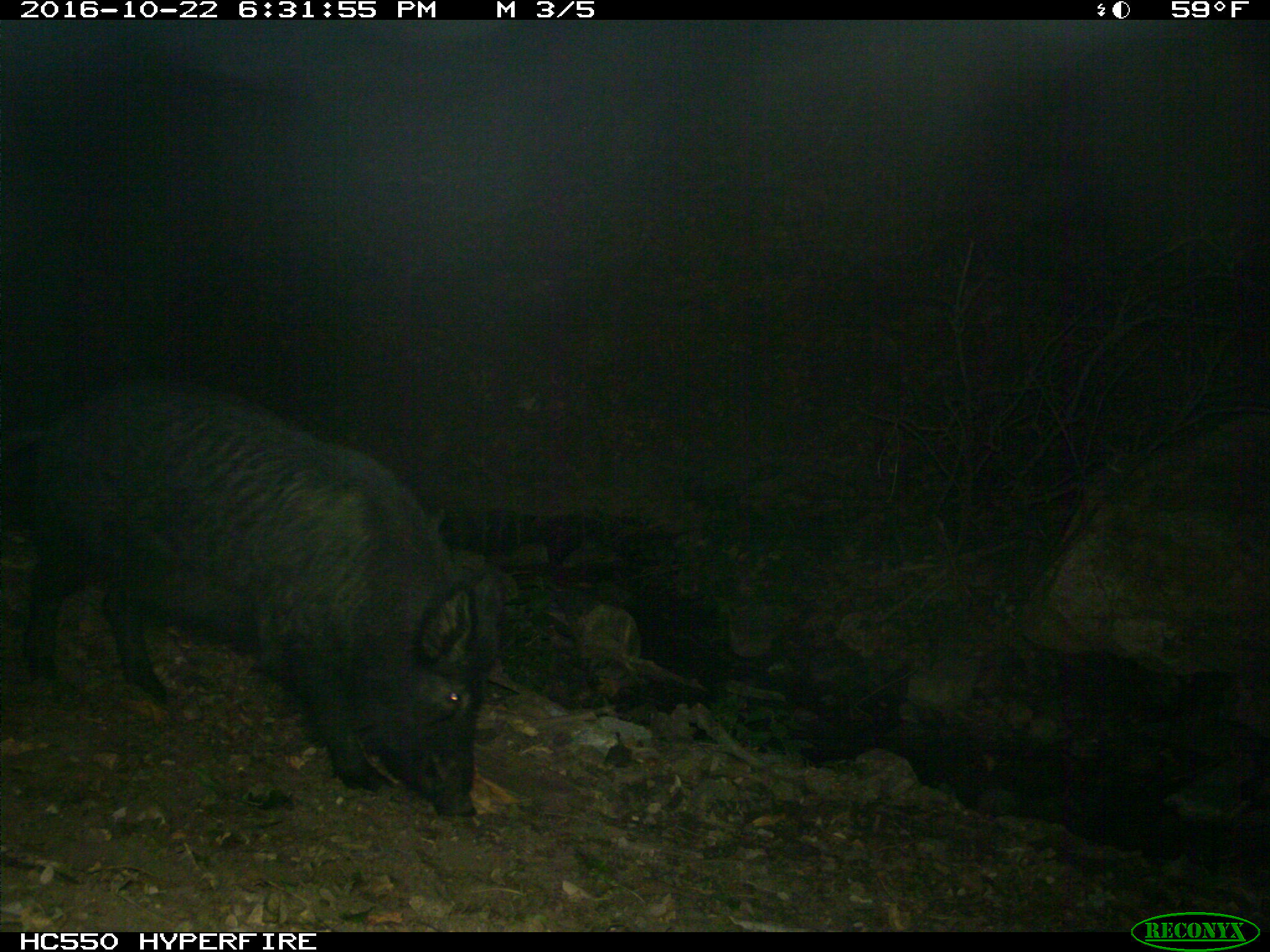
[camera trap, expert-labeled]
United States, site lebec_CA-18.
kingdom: Animalia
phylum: Chordata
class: Mammalia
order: Artiodactyla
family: Suidae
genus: Sus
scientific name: Sus scrofa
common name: wild boar